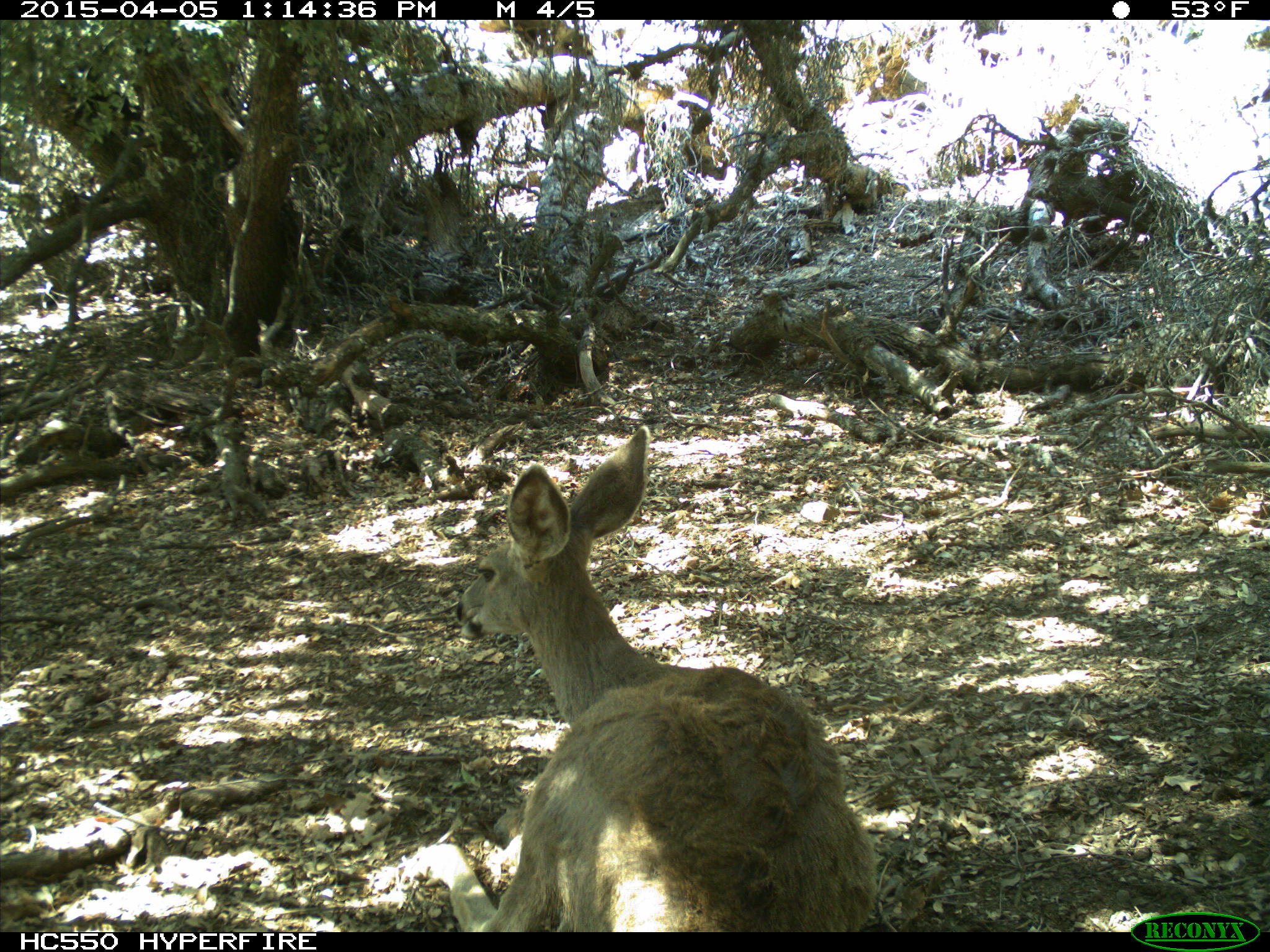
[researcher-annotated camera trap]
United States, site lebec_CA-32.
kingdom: Animalia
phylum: Chordata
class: Mammalia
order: Artiodactyla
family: Cervidae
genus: Odocoileus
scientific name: Odocoileus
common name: deer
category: unidentified deer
Unidentified deer (deer) (Odocoileus).